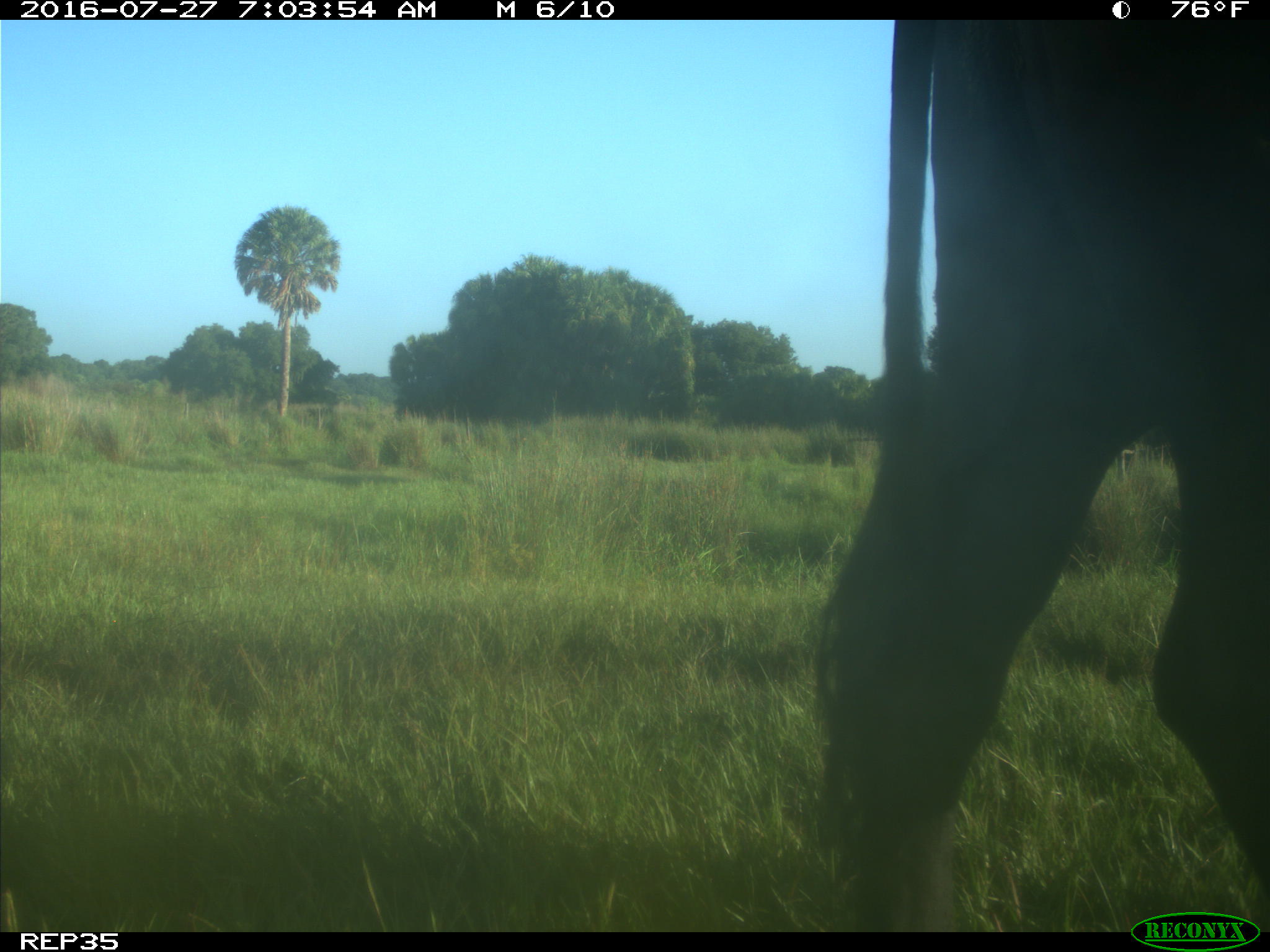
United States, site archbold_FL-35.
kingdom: Animalia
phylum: Chordata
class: Mammalia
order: Artiodactyla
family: Bovidae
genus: Bos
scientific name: Bos taurus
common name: domestic cow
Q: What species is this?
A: Bos taurus (domestic cow).